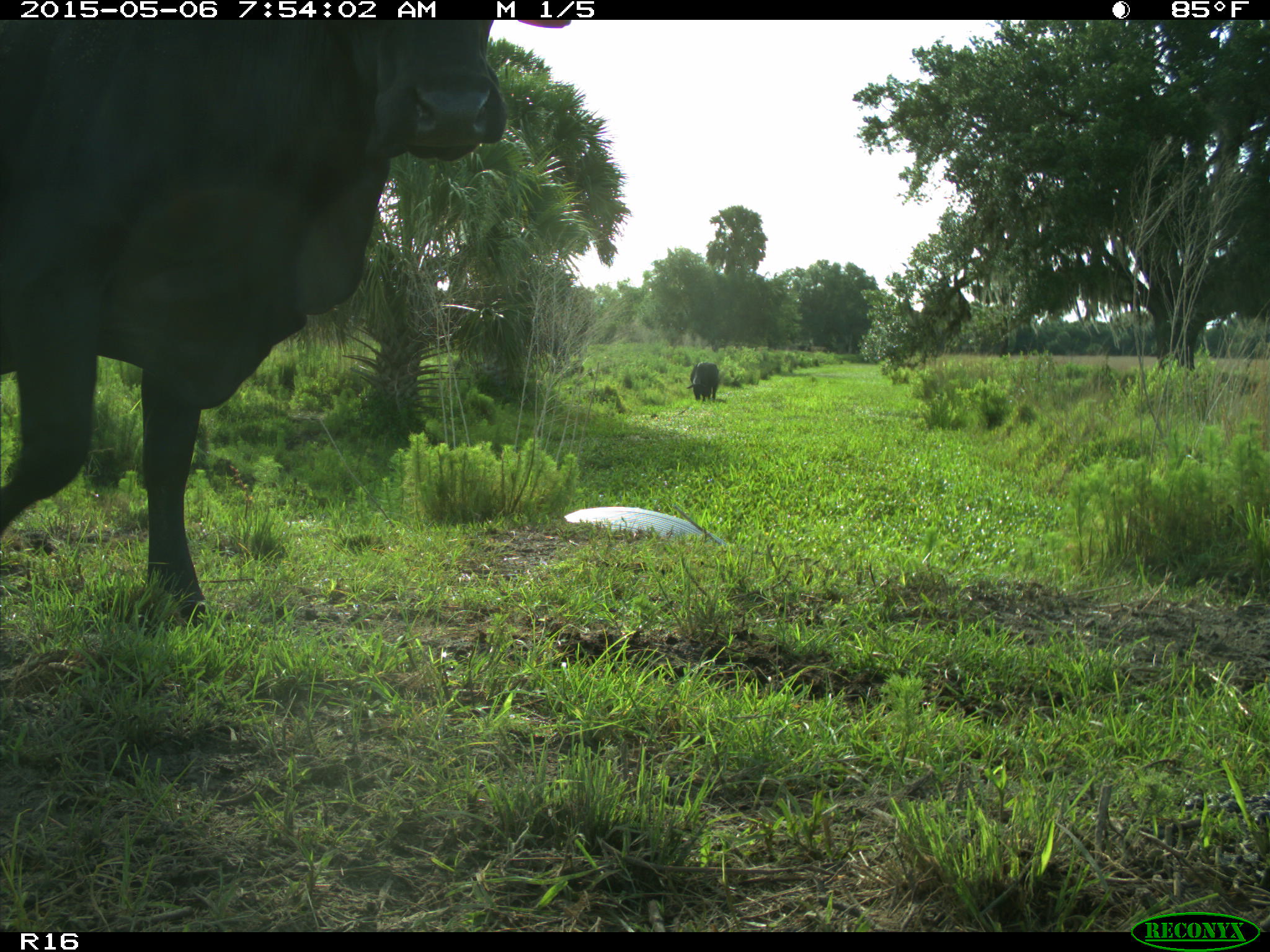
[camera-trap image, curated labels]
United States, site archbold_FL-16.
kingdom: Animalia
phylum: Chordata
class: Mammalia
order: Artiodactyla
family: Bovidae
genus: Bos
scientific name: Bos taurus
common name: domestic cow